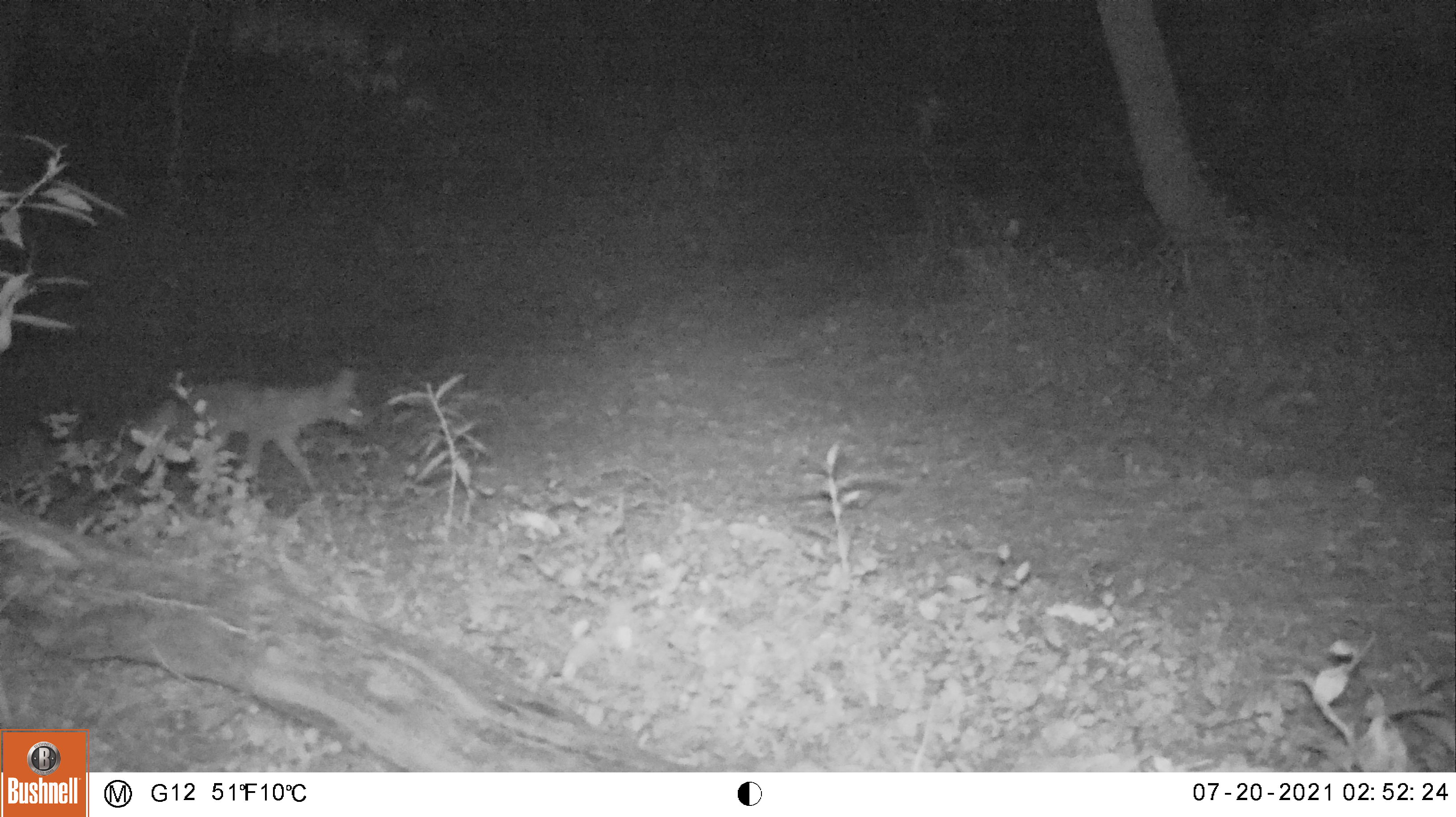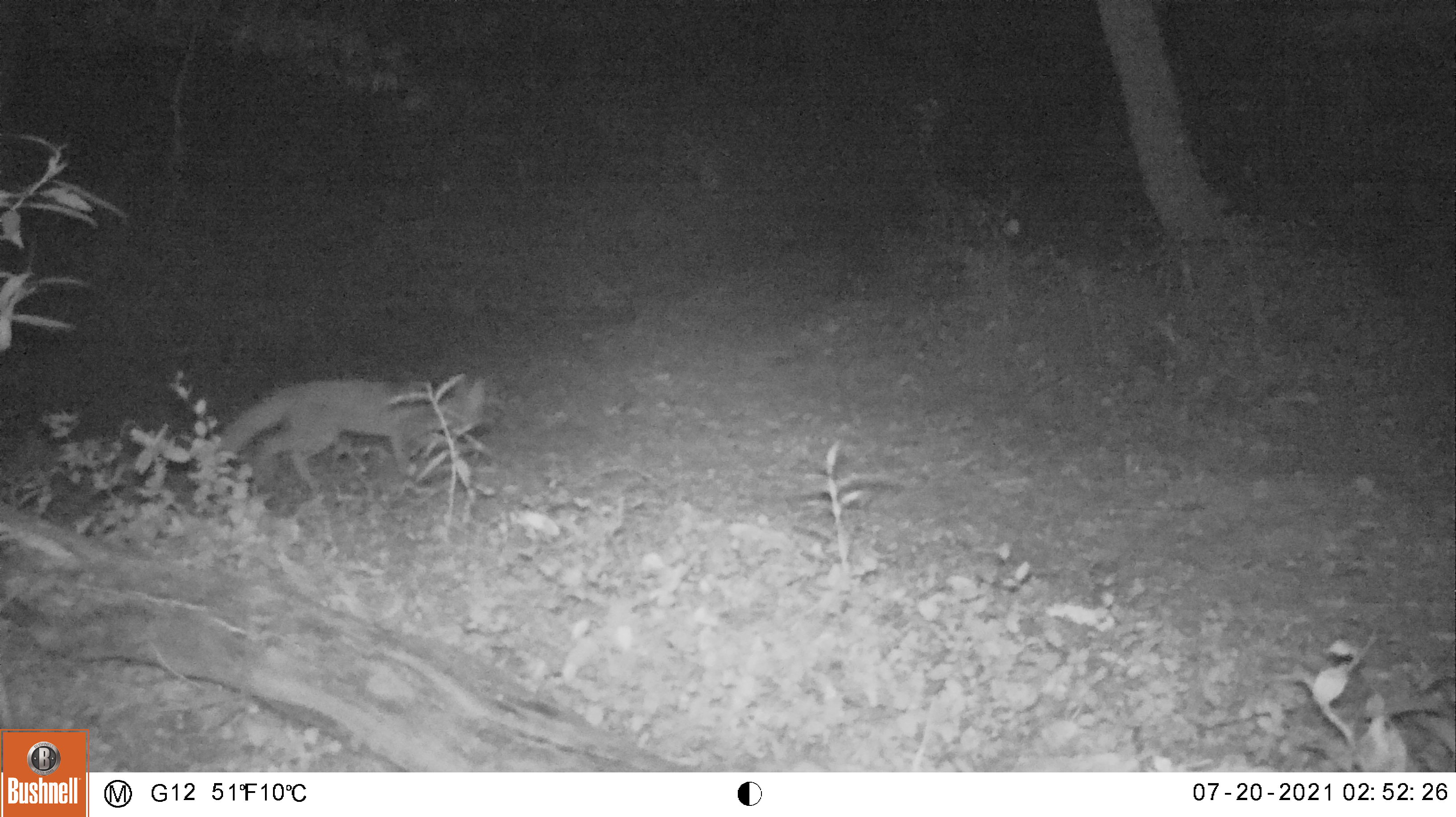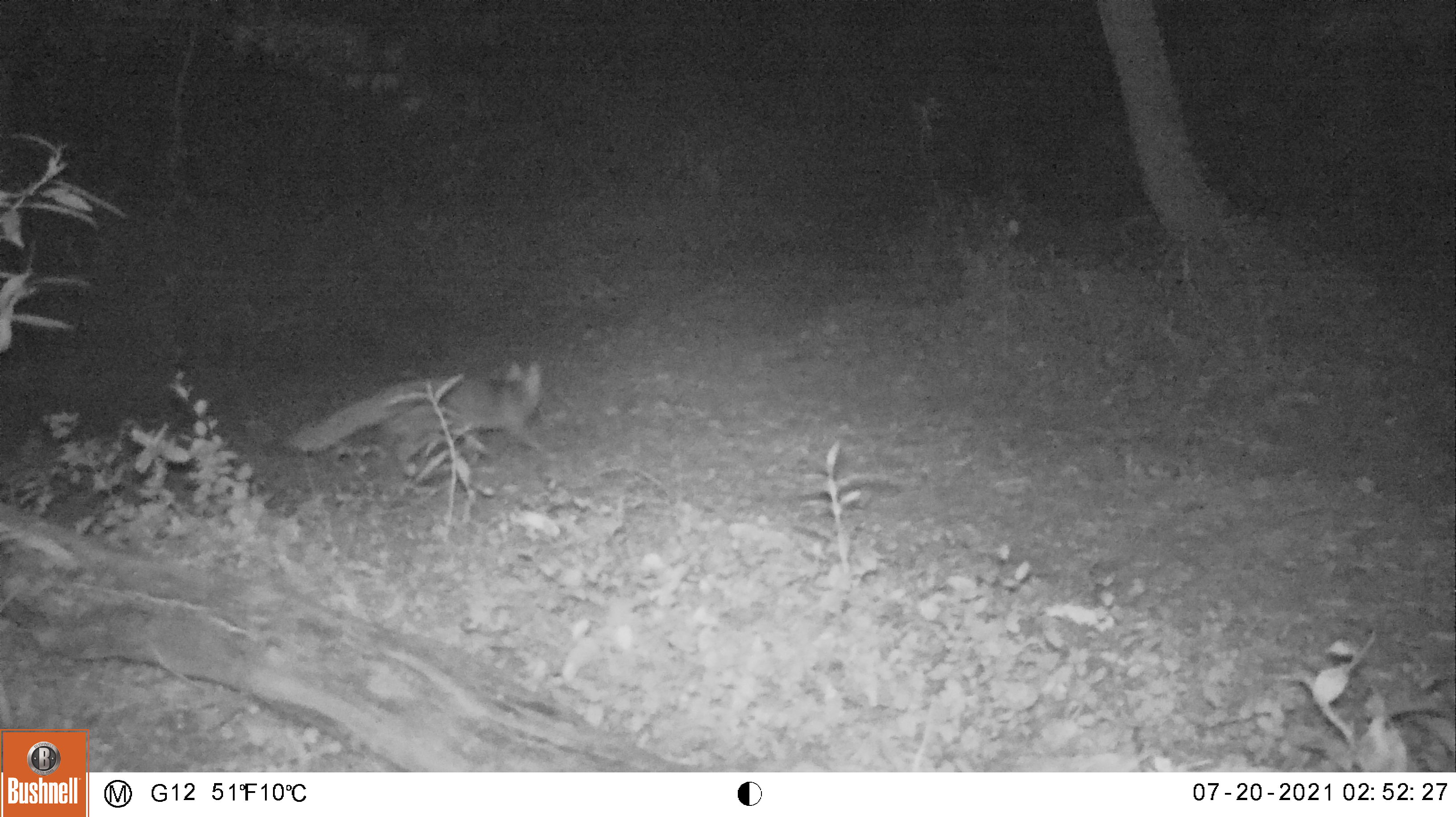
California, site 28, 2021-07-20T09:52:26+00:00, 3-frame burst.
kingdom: Animalia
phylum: Chordata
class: Mammalia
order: Carnivora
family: Canidae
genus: Urocyon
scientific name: Urocyon cinereoargenteus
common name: gray fox